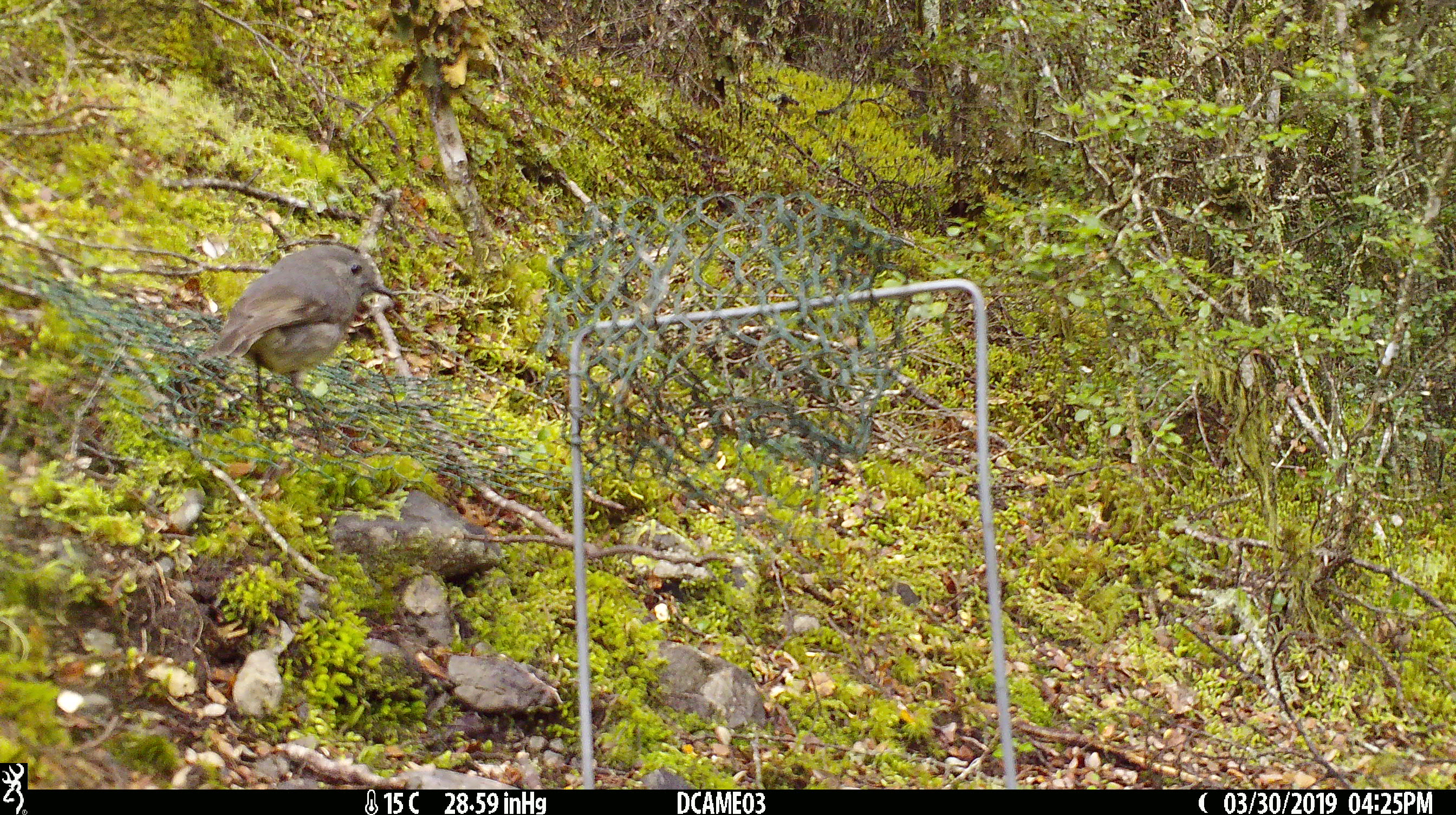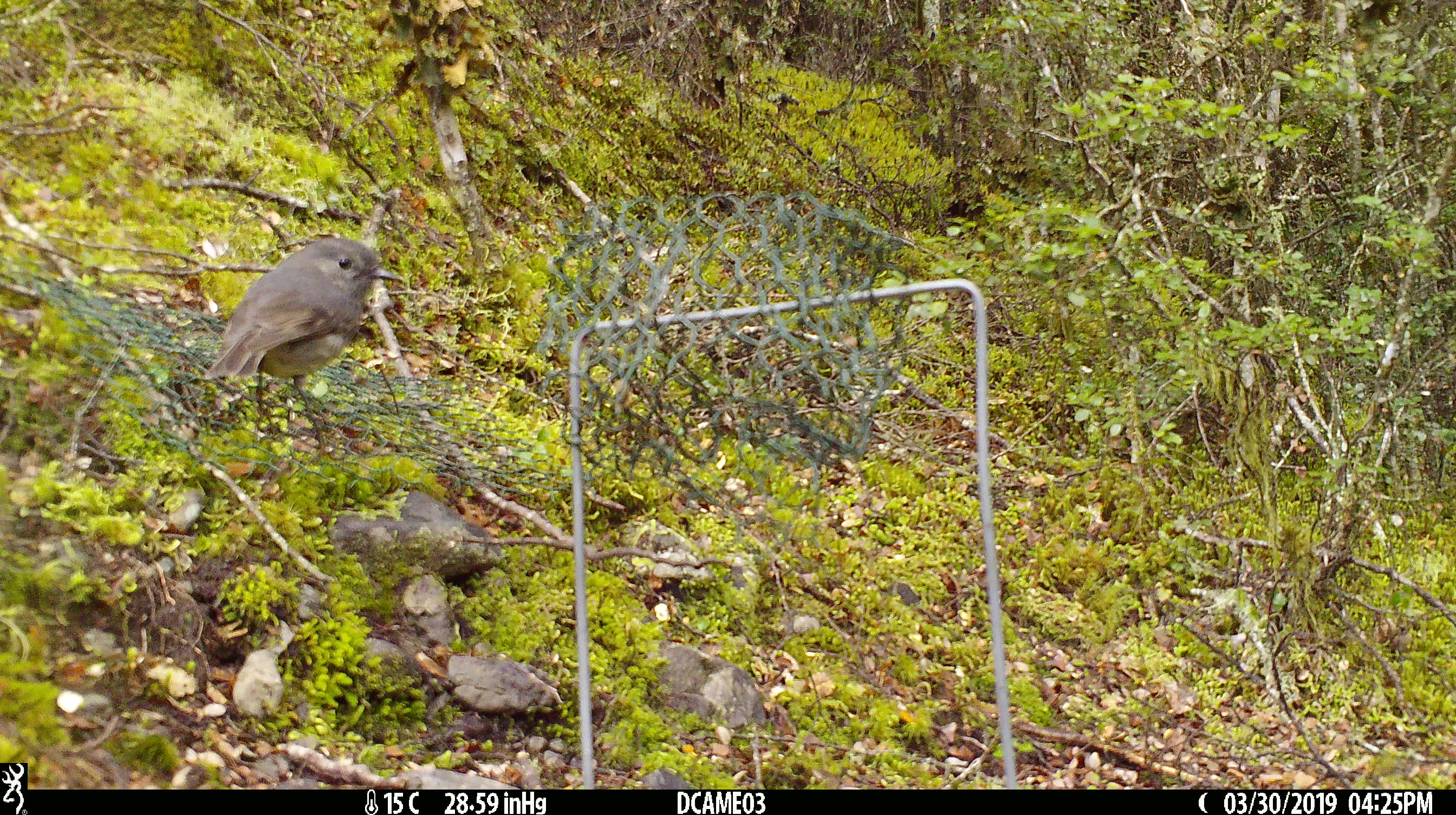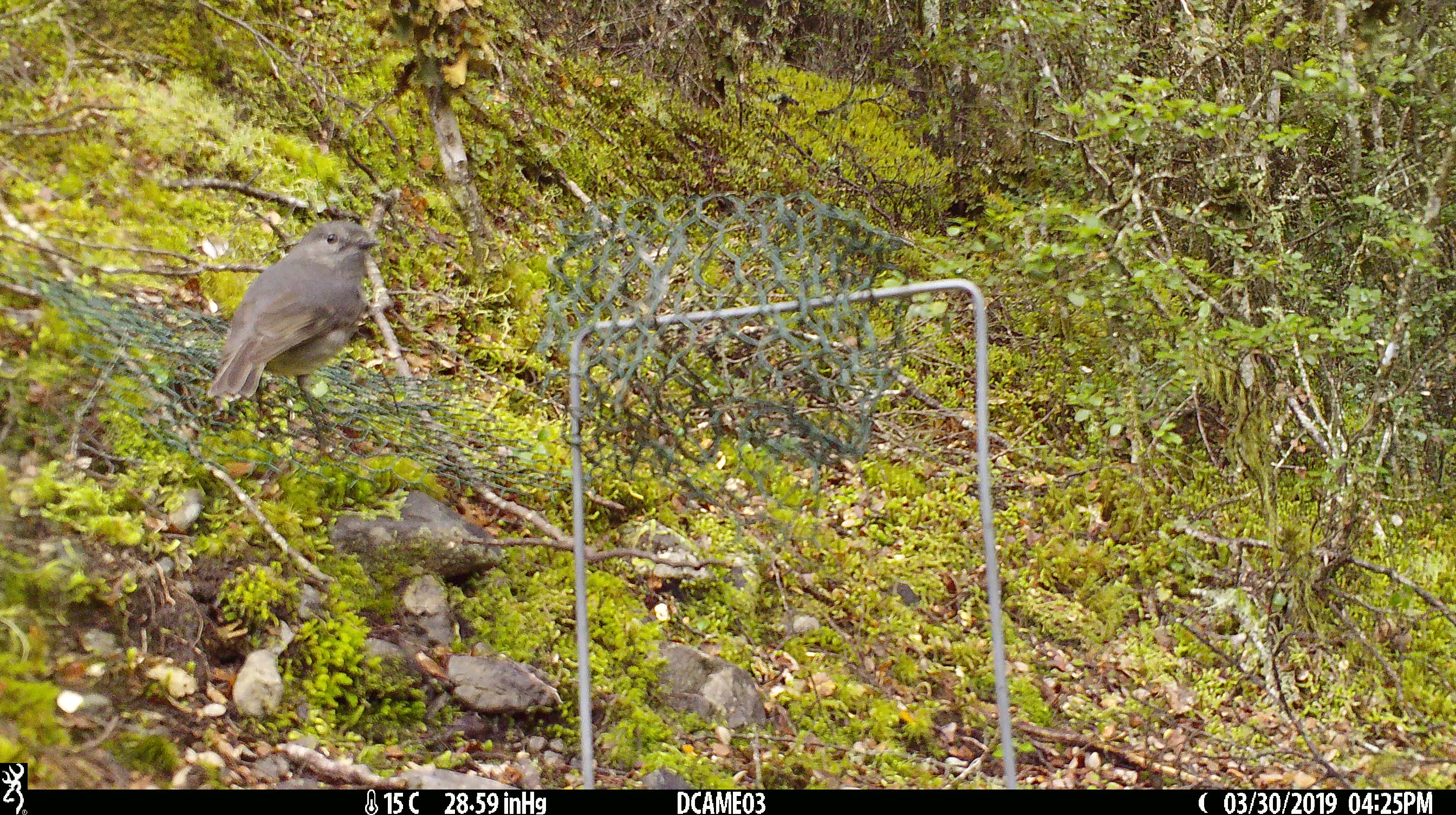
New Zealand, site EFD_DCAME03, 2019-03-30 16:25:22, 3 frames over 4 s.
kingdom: Animalia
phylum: Chordata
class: Aves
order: Passeriformes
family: Petroicidae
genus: Petroica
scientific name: Petroica australis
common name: new zealand robin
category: robin